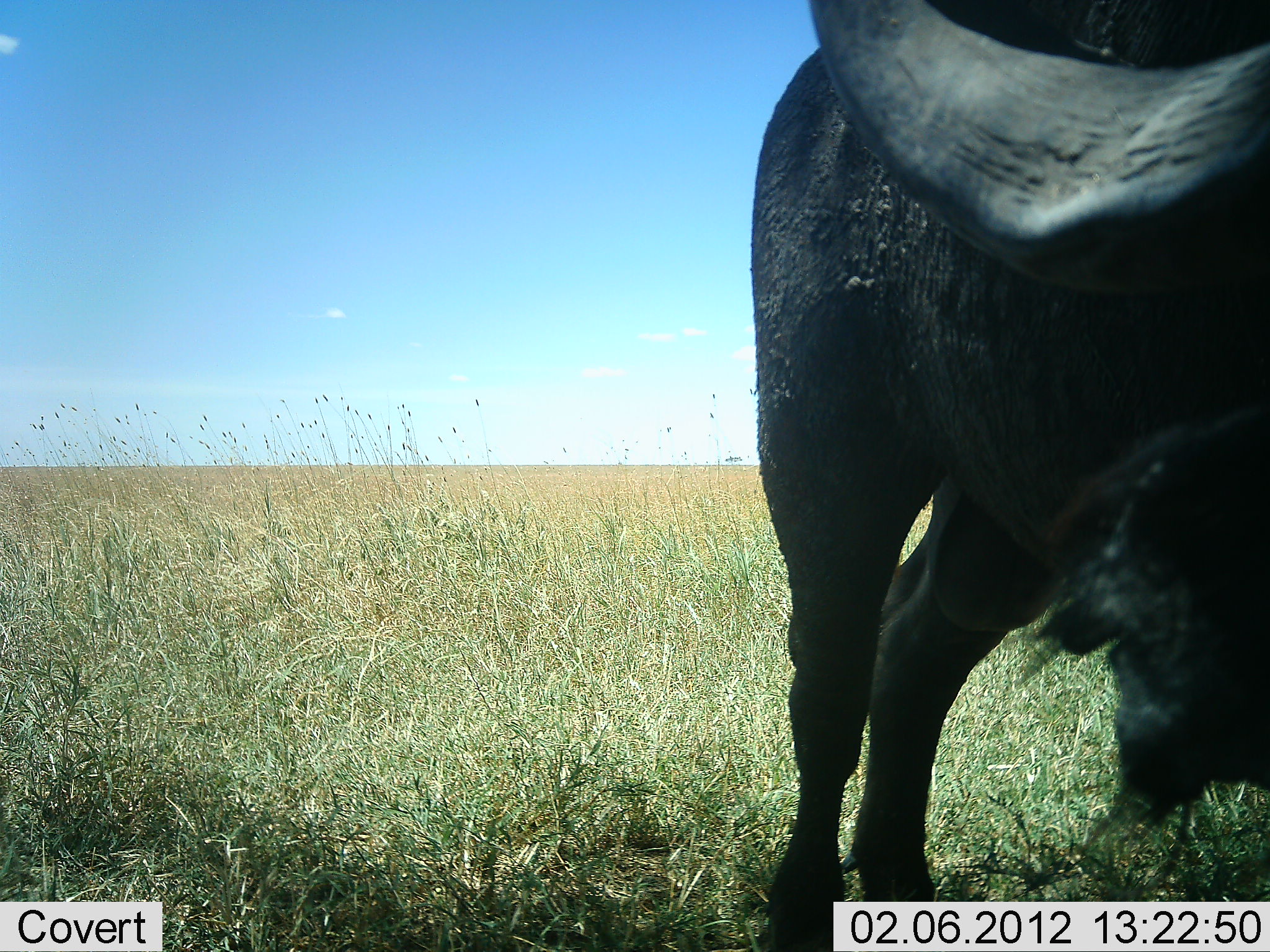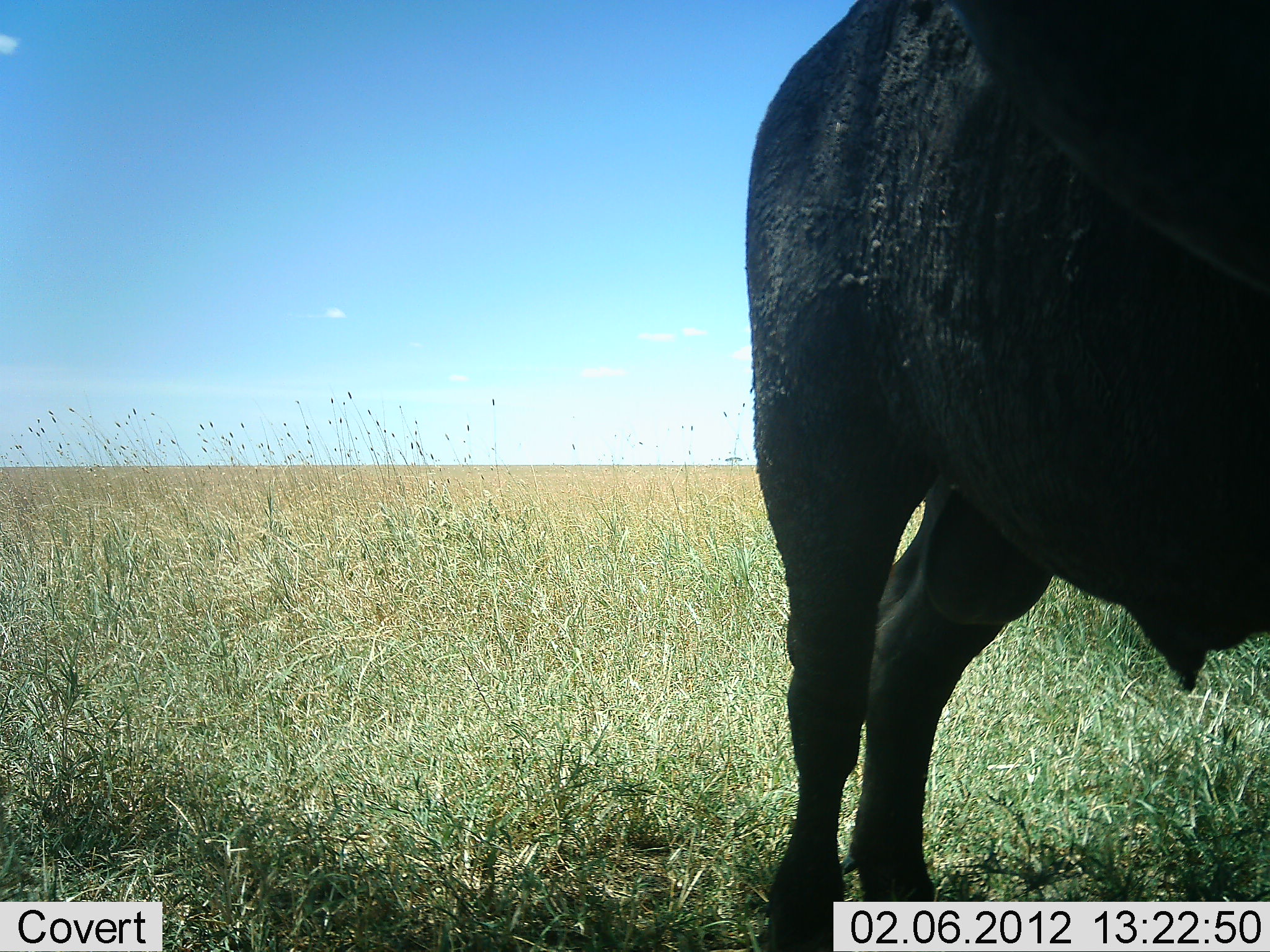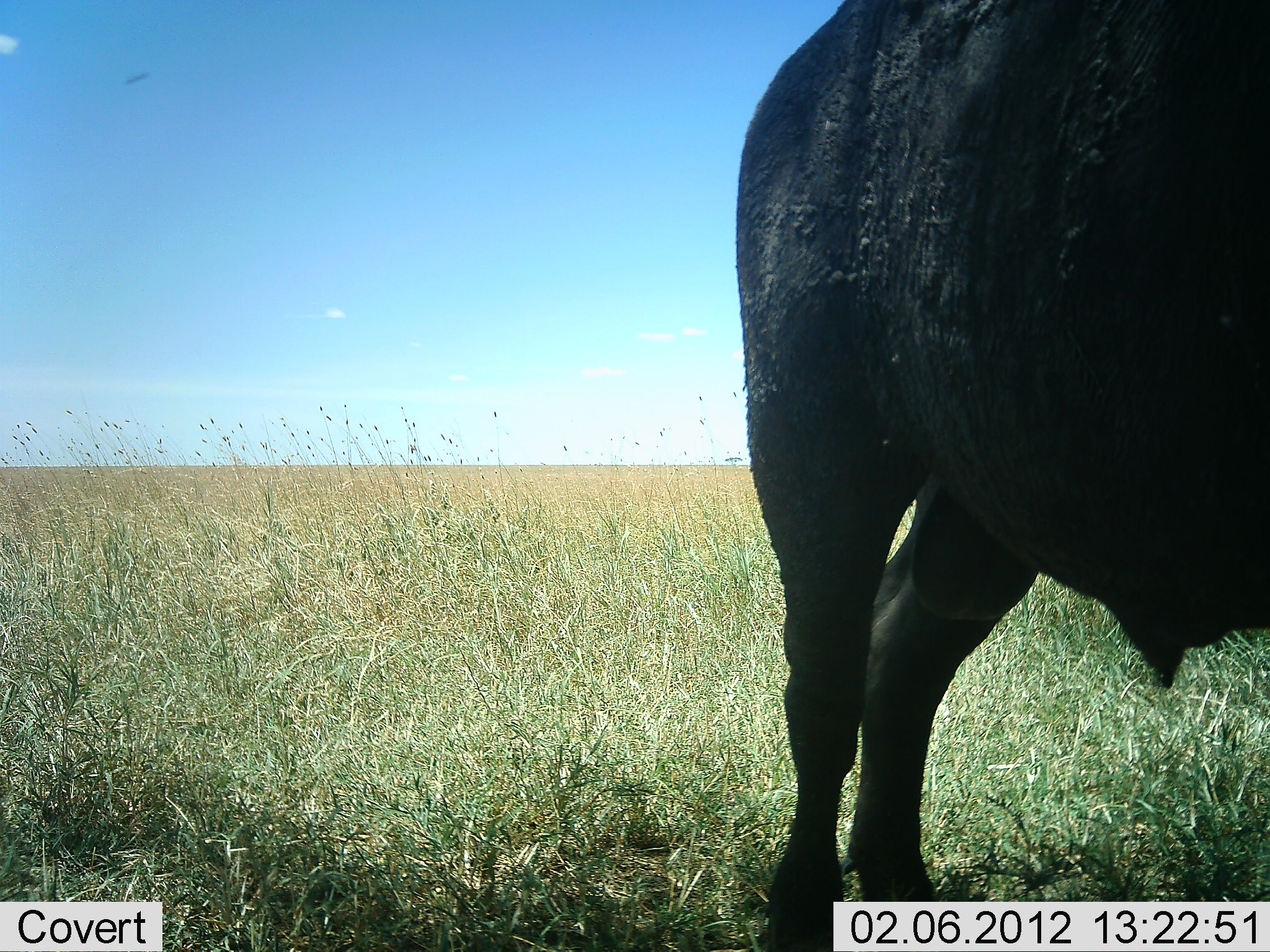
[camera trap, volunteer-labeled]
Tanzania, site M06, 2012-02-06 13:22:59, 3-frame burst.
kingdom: Animalia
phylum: Chordata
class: Mammalia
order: Artiodactyla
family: Bovidae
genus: Syncerus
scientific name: Syncerus caffer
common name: cape buffalo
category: buffalo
Buffalo (cape buffalo) (Syncerus caffer), count 1. Behavior (volunteer vote fractions): standing 88%, resting 0%, moving 4%, interacting 0%. Young present (vote fraction): 0%. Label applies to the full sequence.